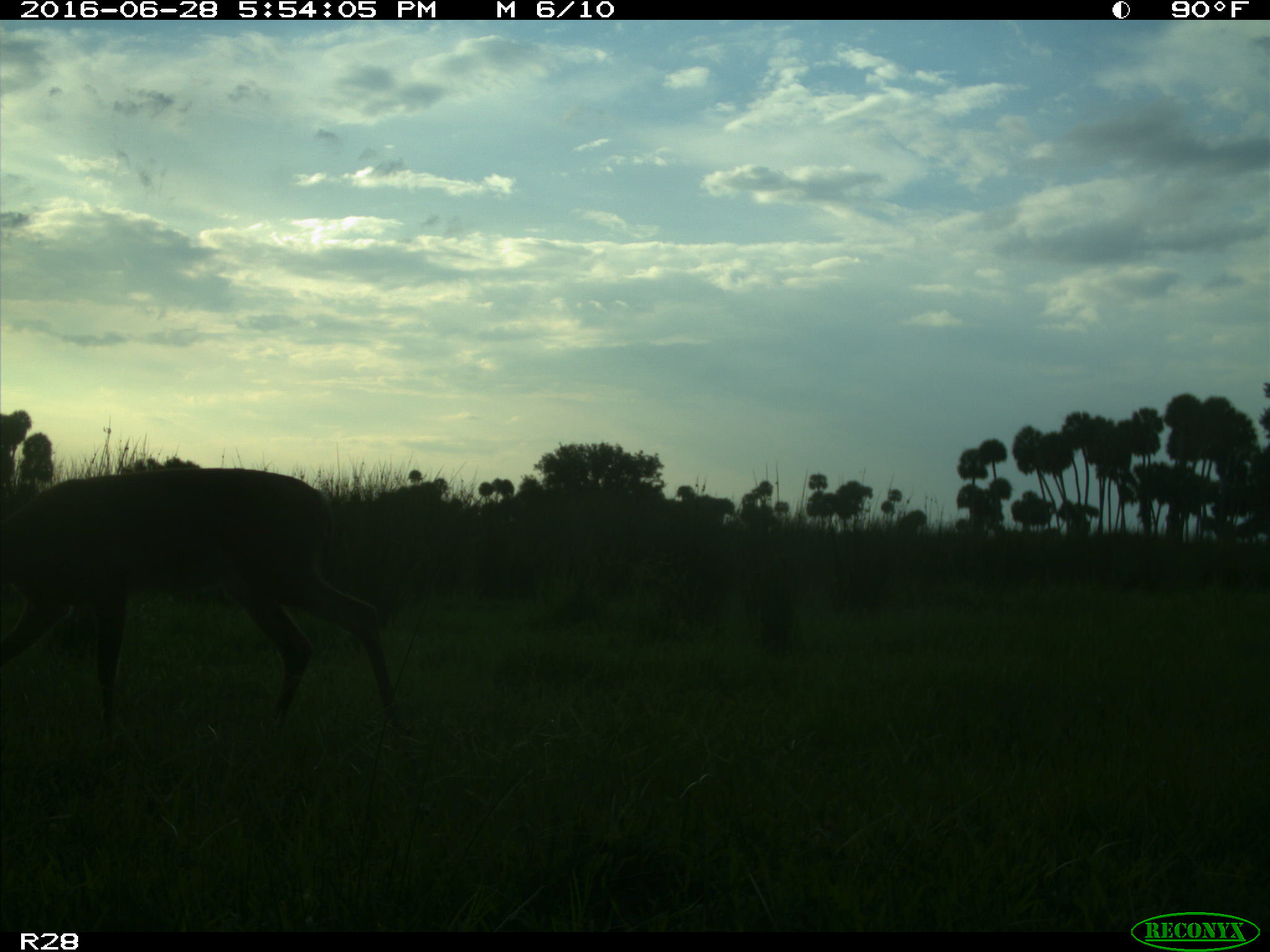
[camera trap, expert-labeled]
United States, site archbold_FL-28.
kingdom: Animalia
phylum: Chordata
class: Mammalia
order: Artiodactyla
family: Cervidae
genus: Odocoileus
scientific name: Odocoileus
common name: deer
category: unidentified deer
Unidentified deer (deer) (Odocoileus).